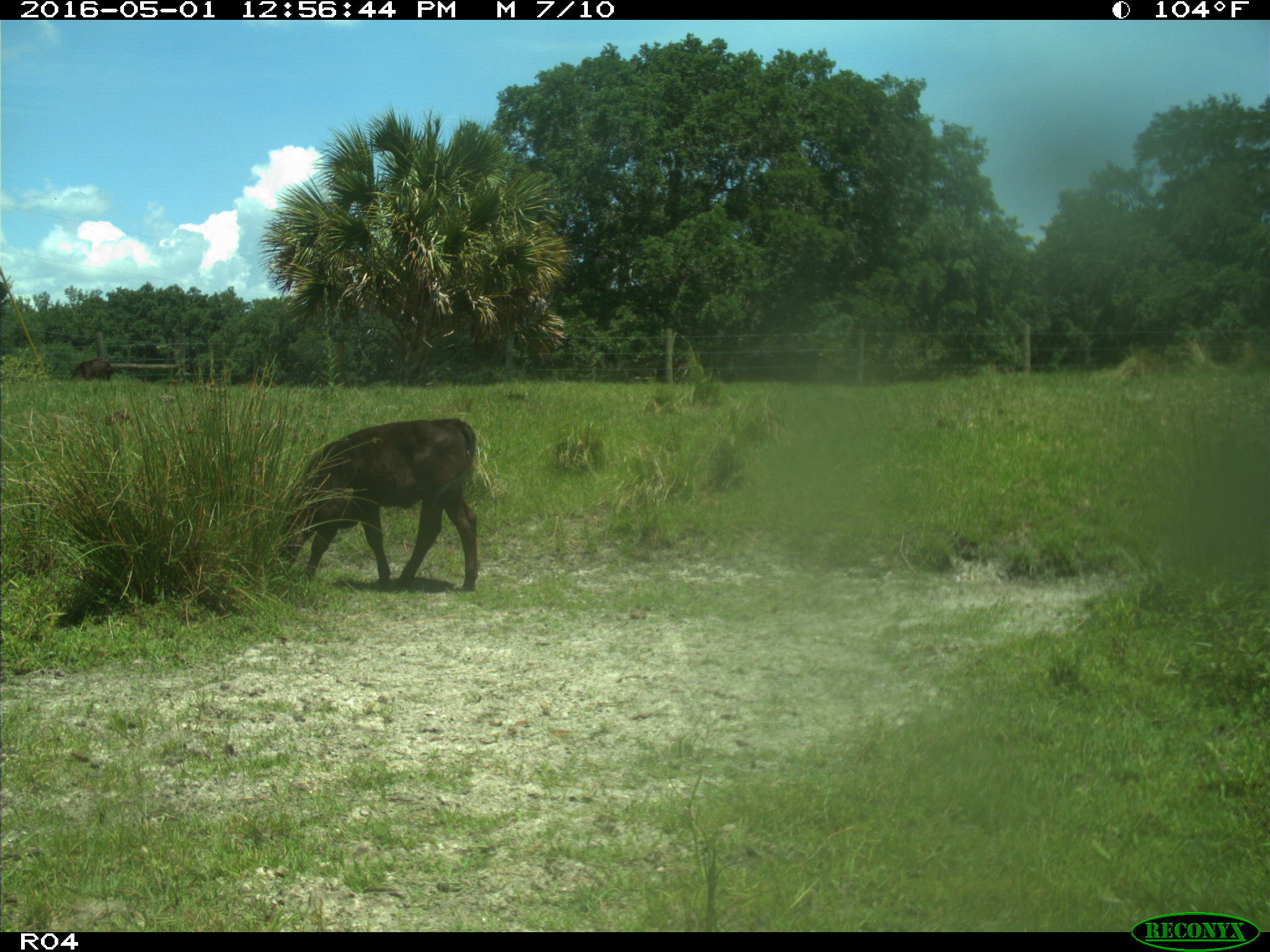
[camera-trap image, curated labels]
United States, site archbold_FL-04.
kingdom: Animalia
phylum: Chordata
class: Mammalia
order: Artiodactyla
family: Bovidae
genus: Bos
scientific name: Bos taurus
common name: domestic cow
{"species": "Bos taurus (domestic cow)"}